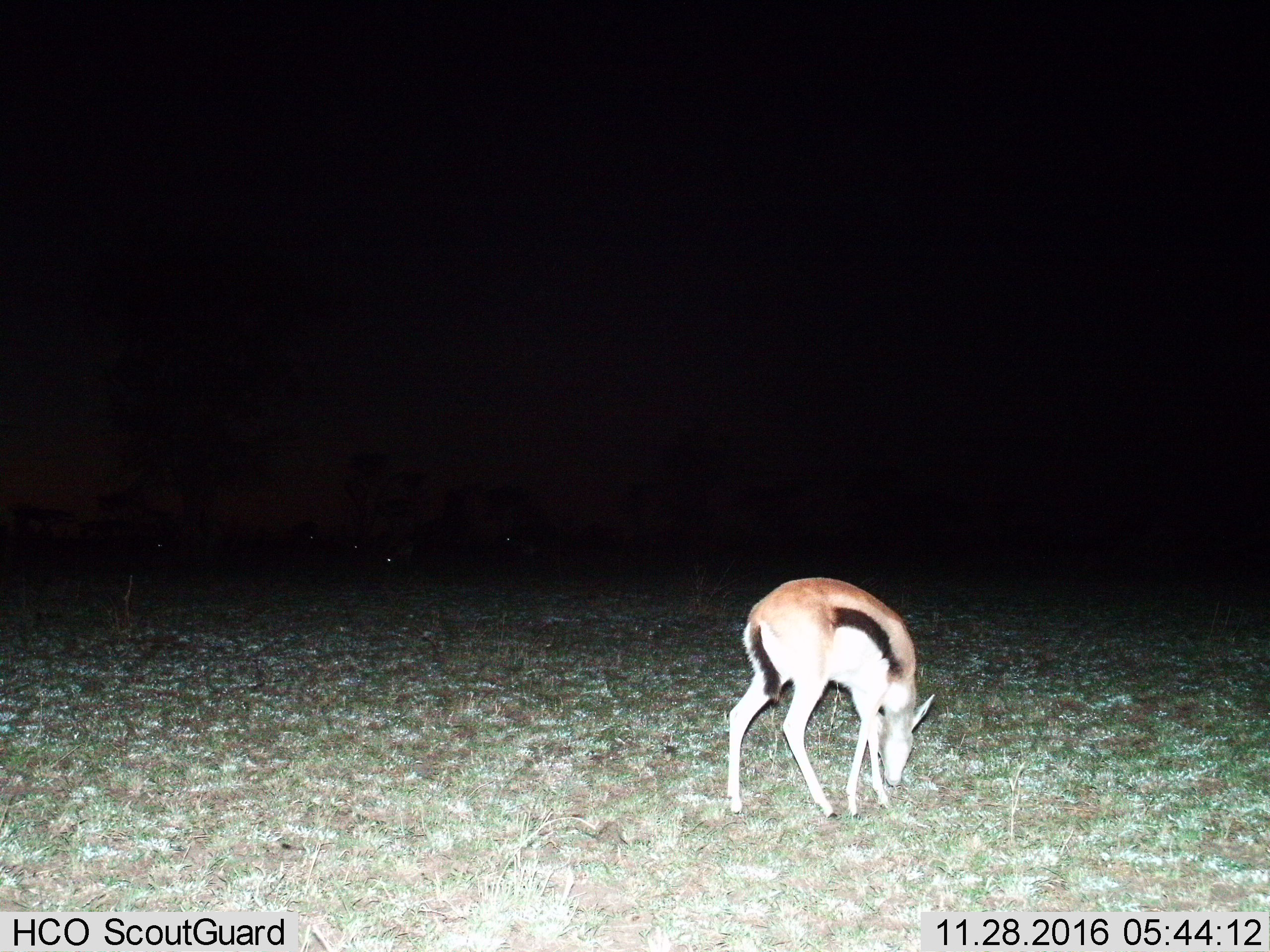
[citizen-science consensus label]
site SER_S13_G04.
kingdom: Animalia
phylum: Chordata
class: Mammalia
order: Artiodactyla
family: Bovidae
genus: Eudorcas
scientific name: Eudorcas thomsonii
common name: thomson's gazelle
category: gazellethomsons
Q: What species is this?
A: Gazellethomsons (thomson's gazelle) (Eudorcas thomsonii).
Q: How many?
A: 1.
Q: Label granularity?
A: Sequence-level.